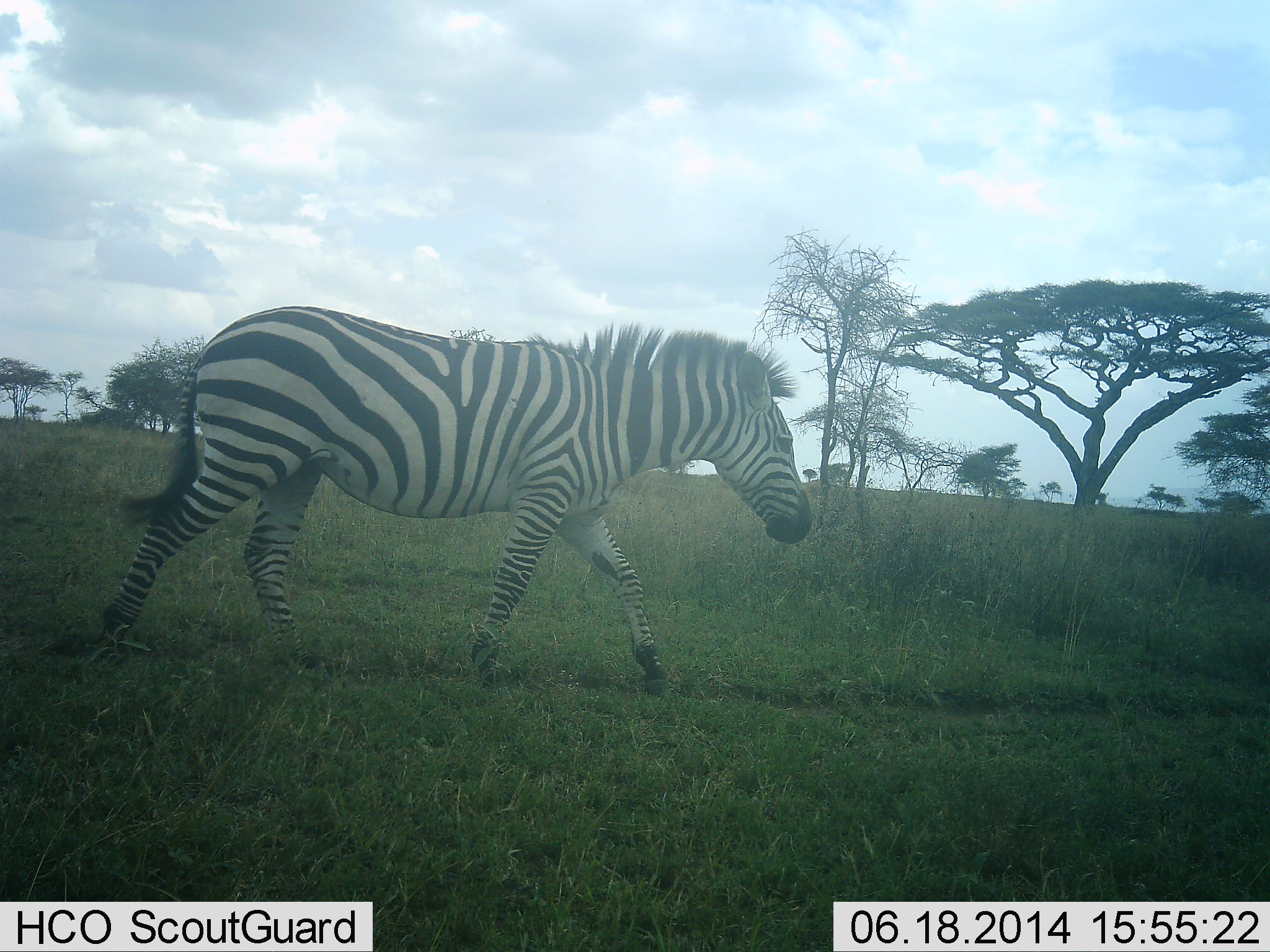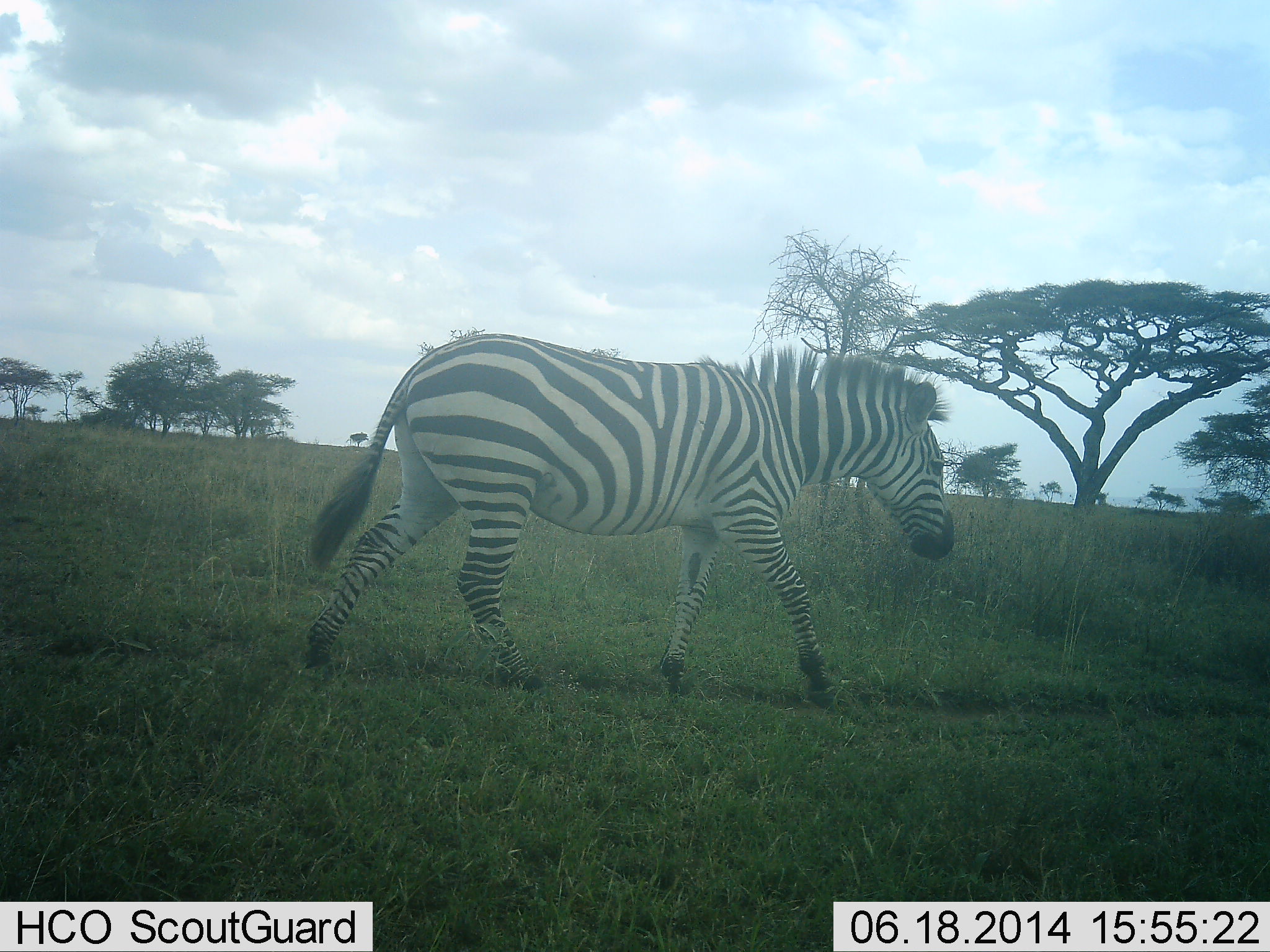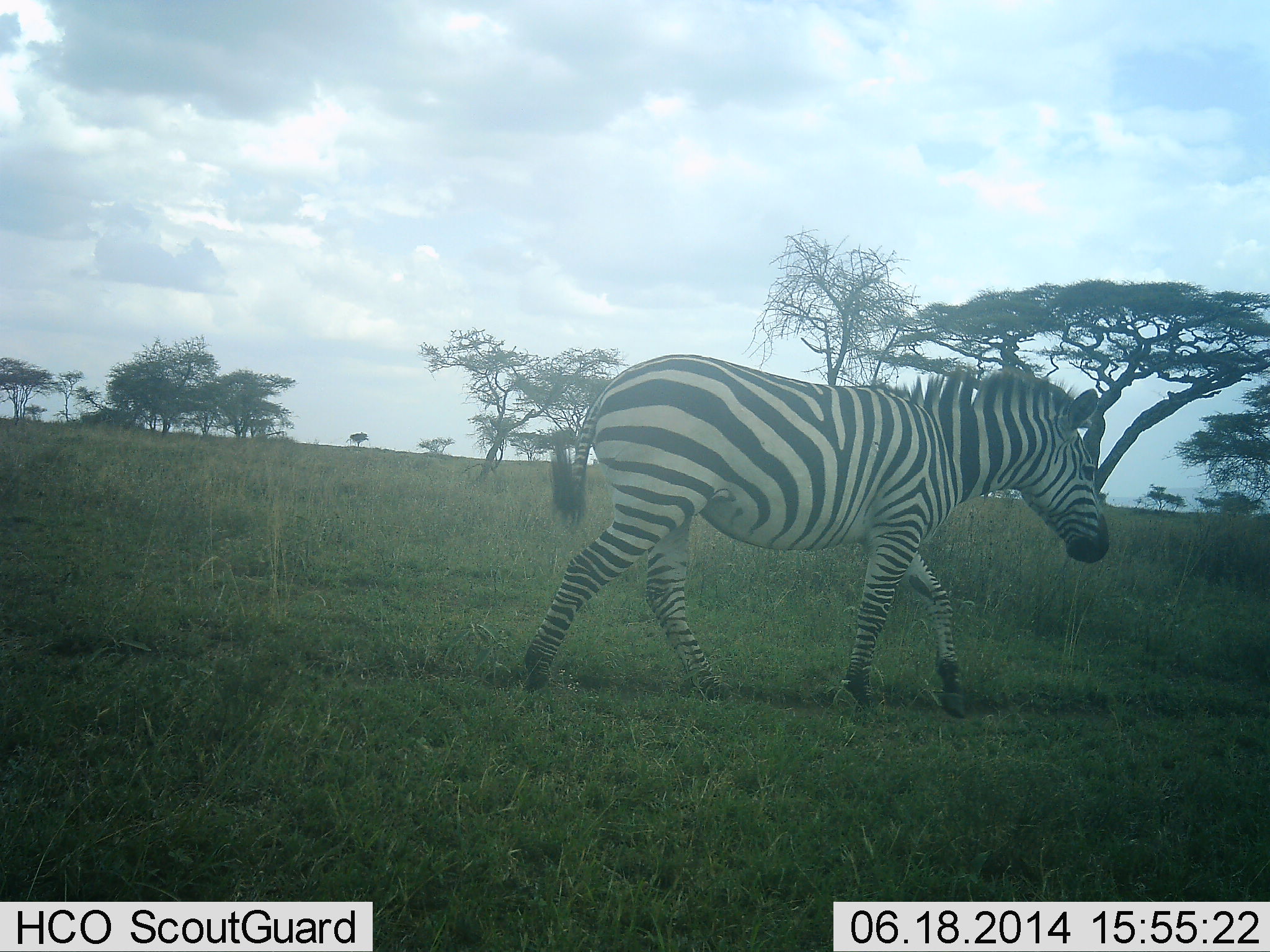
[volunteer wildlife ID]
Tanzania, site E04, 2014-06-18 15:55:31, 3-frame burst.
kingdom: Animalia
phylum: Chordata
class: Mammalia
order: Perissodactyla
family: Equidae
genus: Equus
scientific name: Equus quagga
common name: plains zebra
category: zebra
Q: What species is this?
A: Zebra (plains zebra) (Equus quagga).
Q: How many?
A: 1.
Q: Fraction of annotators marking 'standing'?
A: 0%.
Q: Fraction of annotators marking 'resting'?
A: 0%.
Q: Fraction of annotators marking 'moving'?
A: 100%.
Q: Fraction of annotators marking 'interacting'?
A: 0%.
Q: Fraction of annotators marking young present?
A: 0%.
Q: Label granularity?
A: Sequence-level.